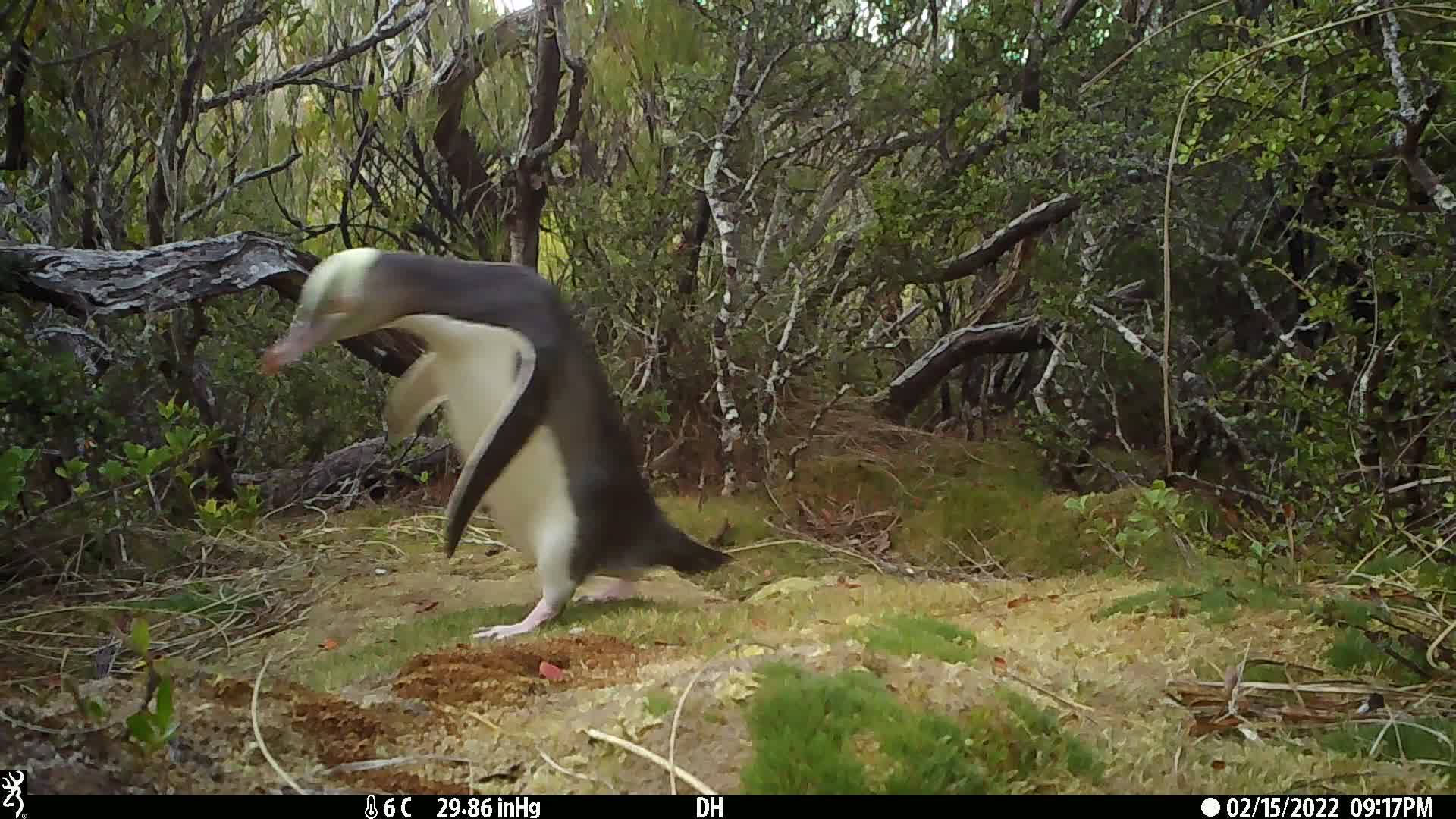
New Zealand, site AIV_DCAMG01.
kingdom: Animalia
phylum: Chordata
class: Aves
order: Sphenisciformes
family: Spheniscidae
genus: Megadyptes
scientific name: Megadyptes antipodes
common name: yellow-eyed penguin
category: yellow eyed penguin